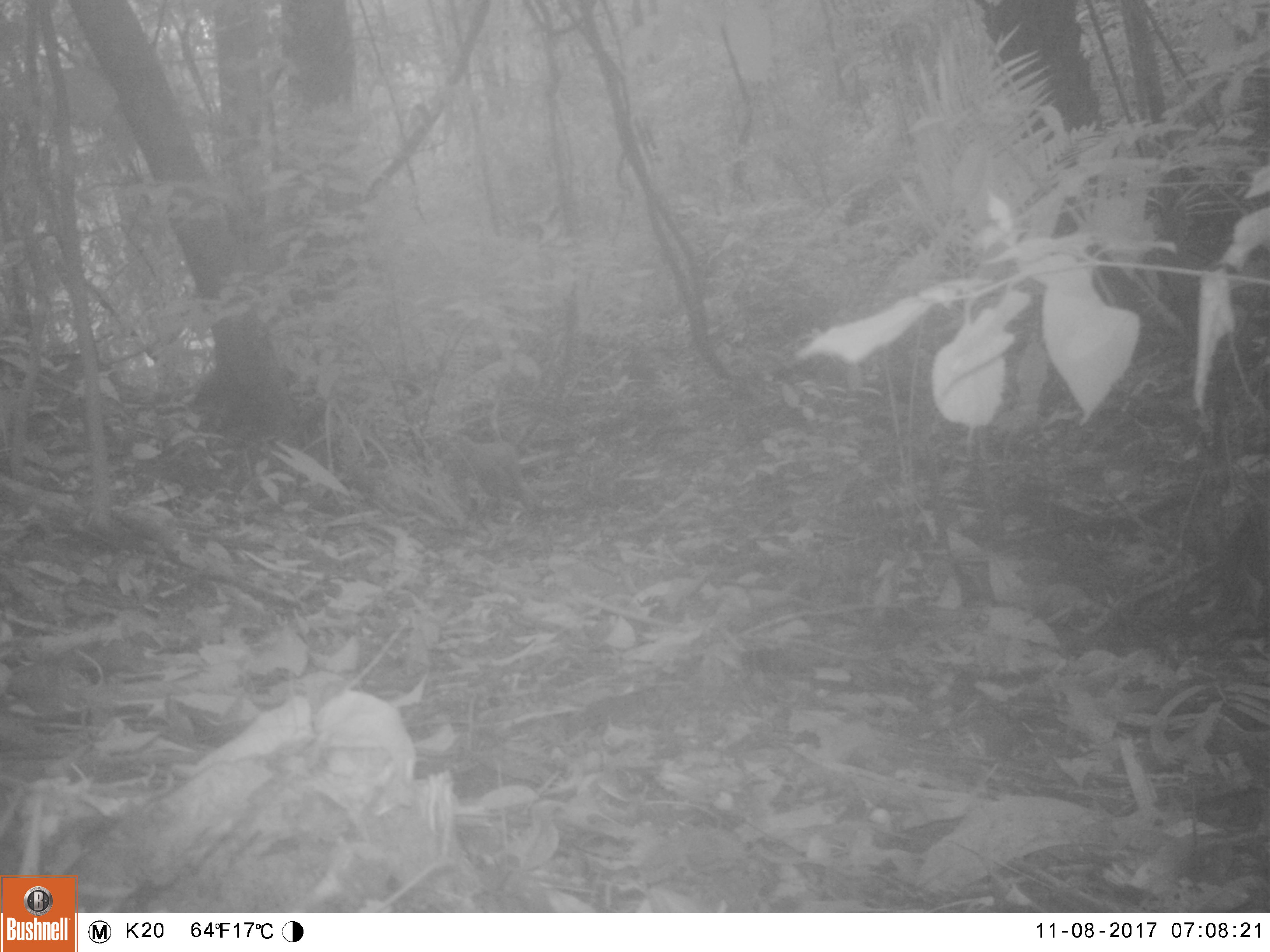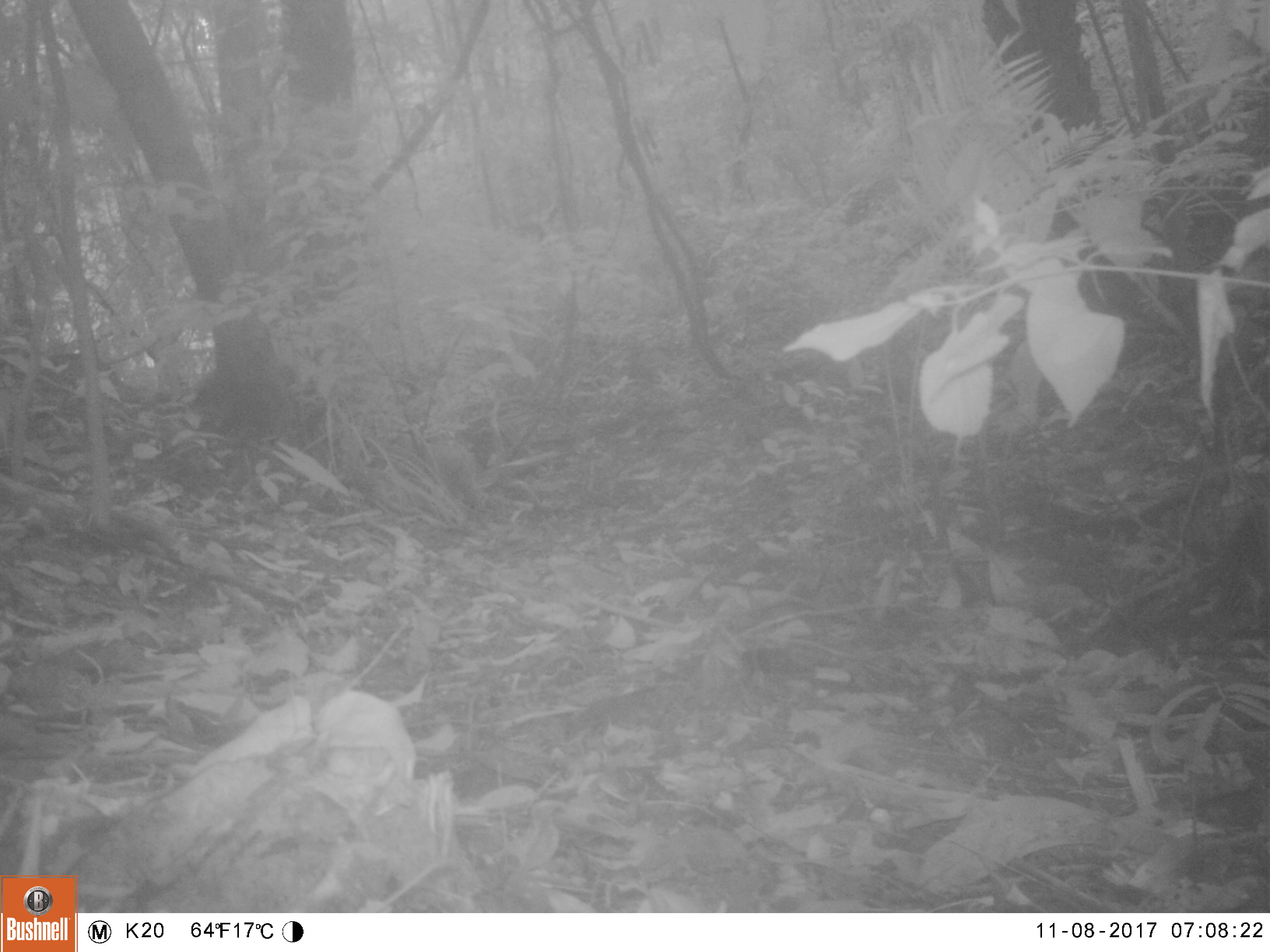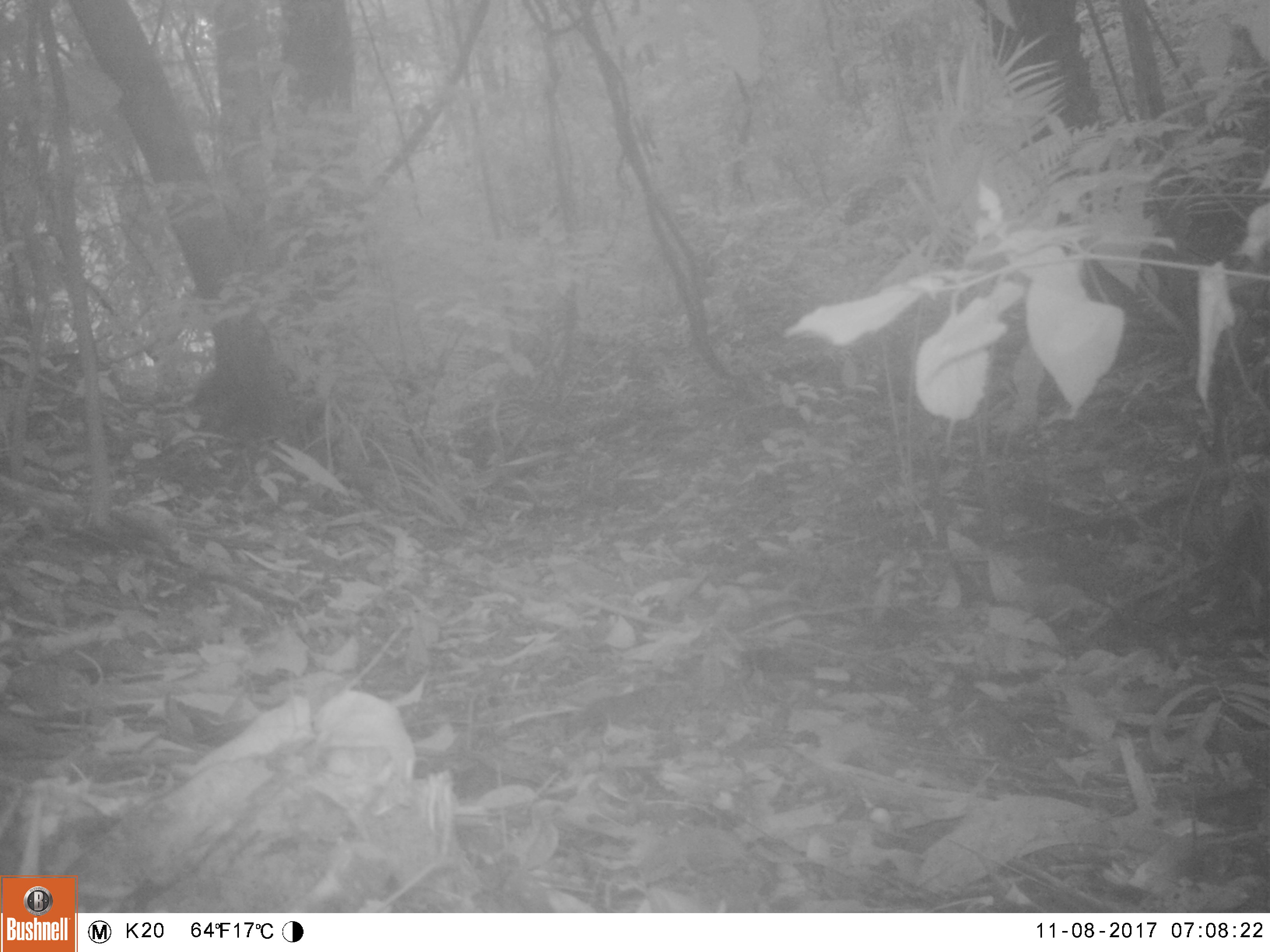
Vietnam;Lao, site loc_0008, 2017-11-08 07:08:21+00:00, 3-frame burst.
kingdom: Animalia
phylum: Chordata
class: Mammalia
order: Primates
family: Cercopithecidae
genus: Macaca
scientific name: Macaca nemestrina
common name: pig-tailed macaque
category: pig tailed macaque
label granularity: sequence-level